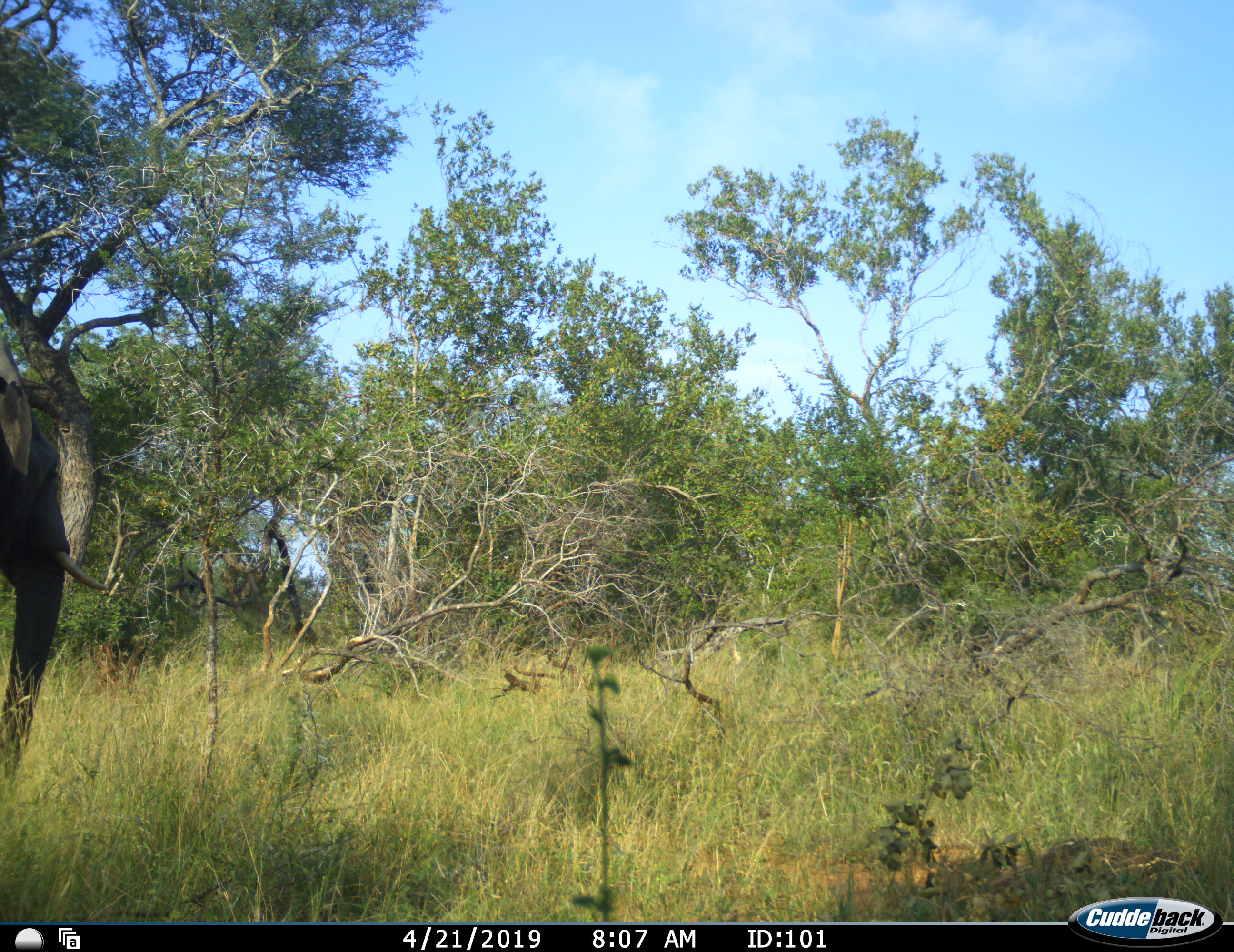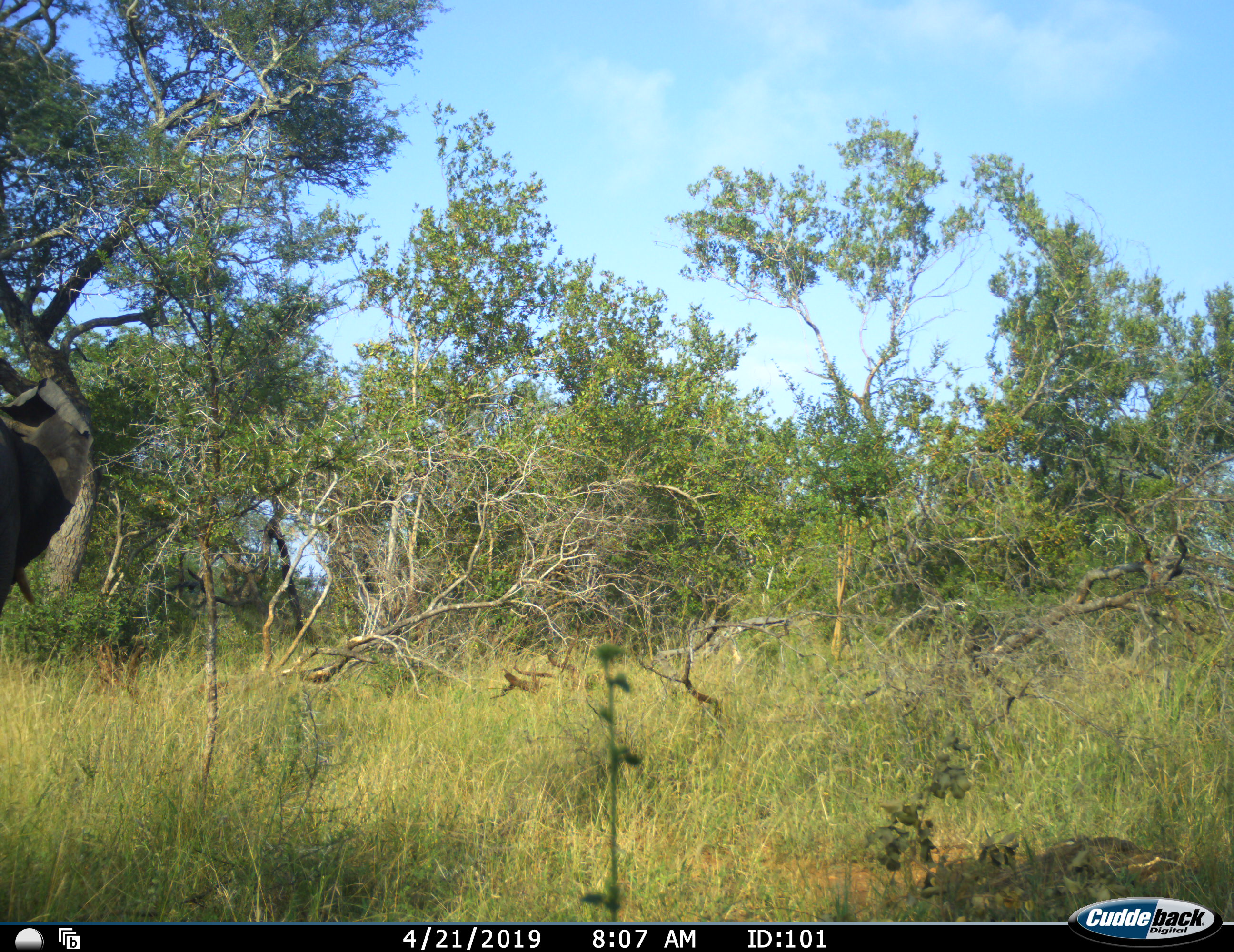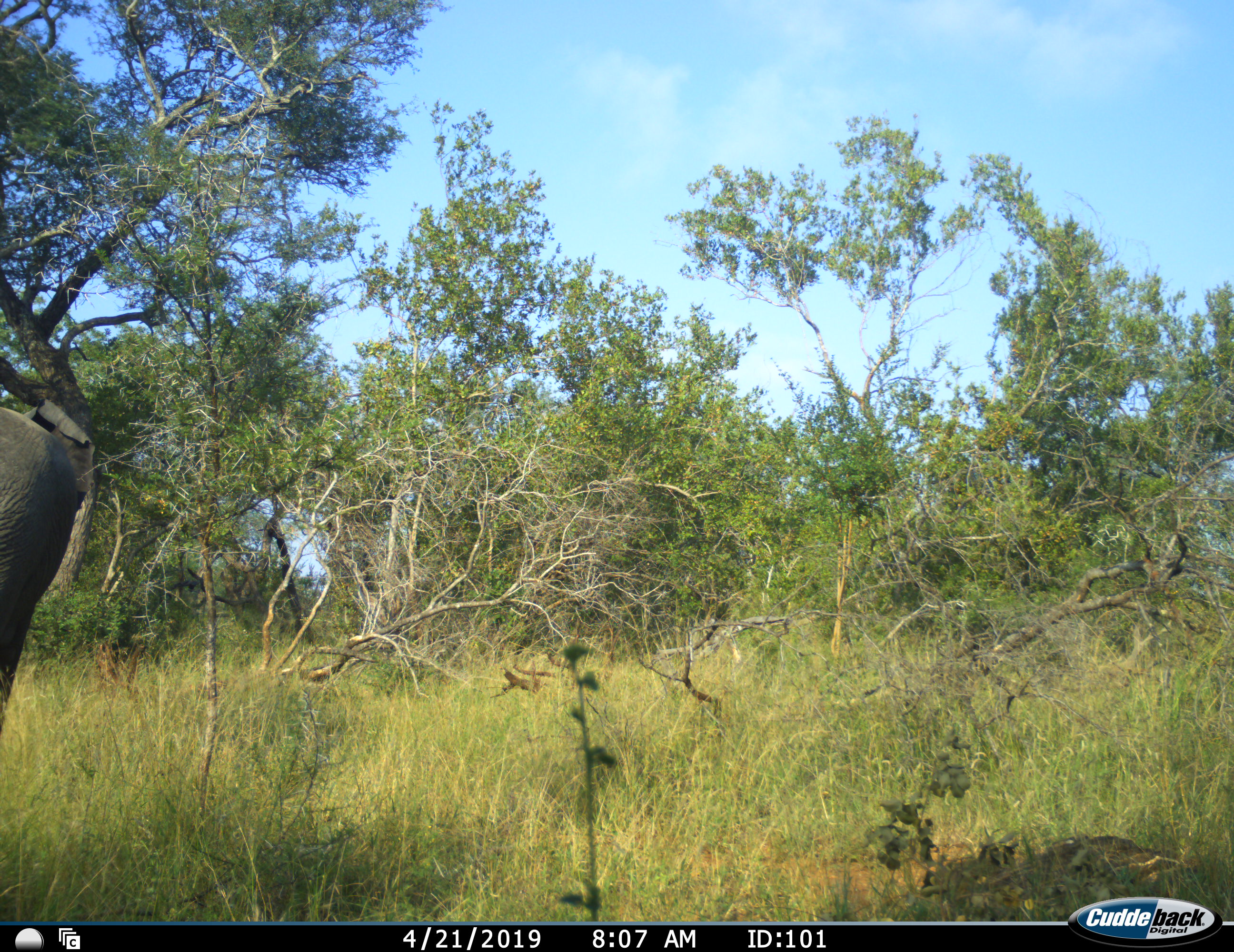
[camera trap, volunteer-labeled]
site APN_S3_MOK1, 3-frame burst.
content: unidentified animal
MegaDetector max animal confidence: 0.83